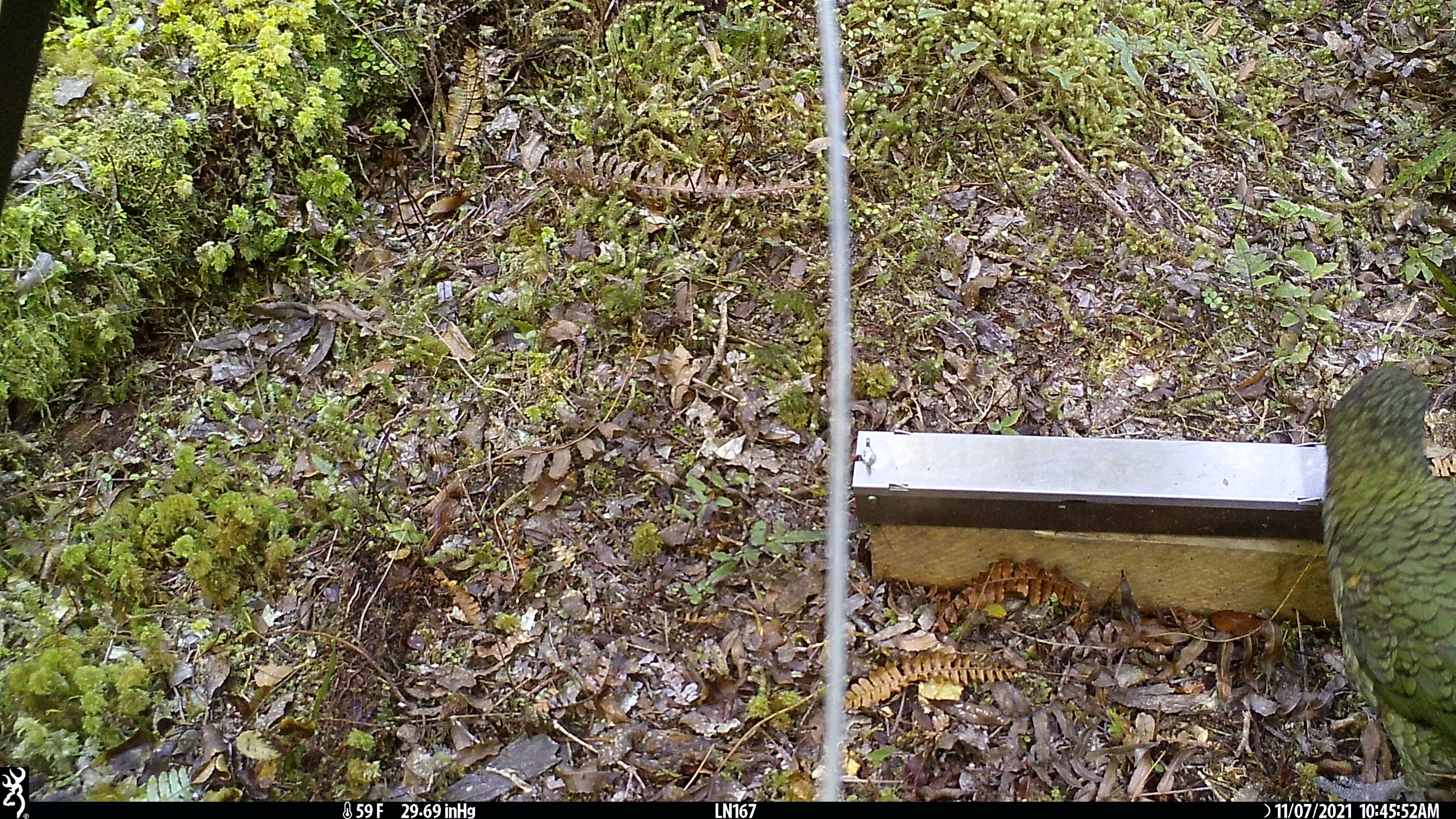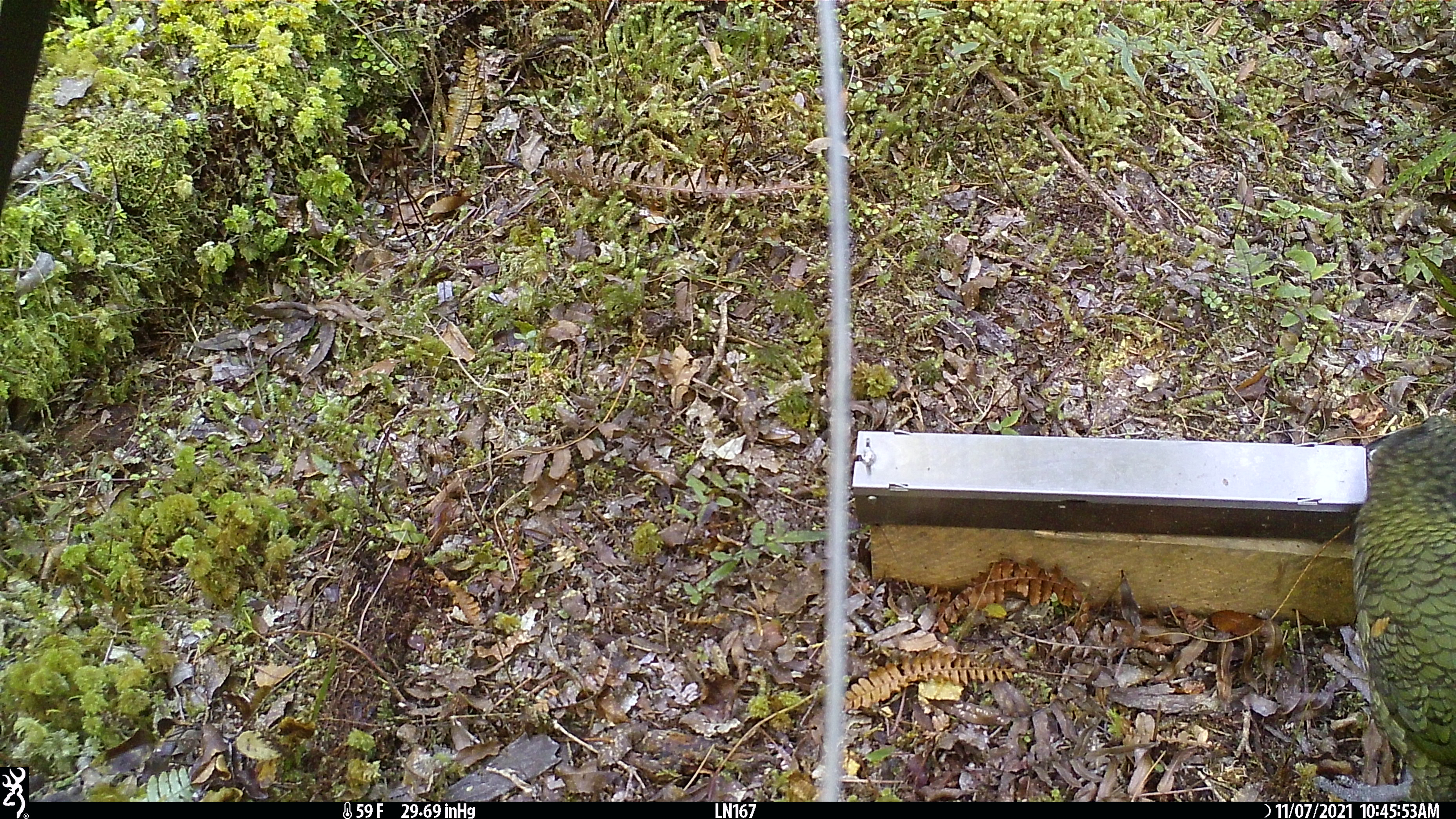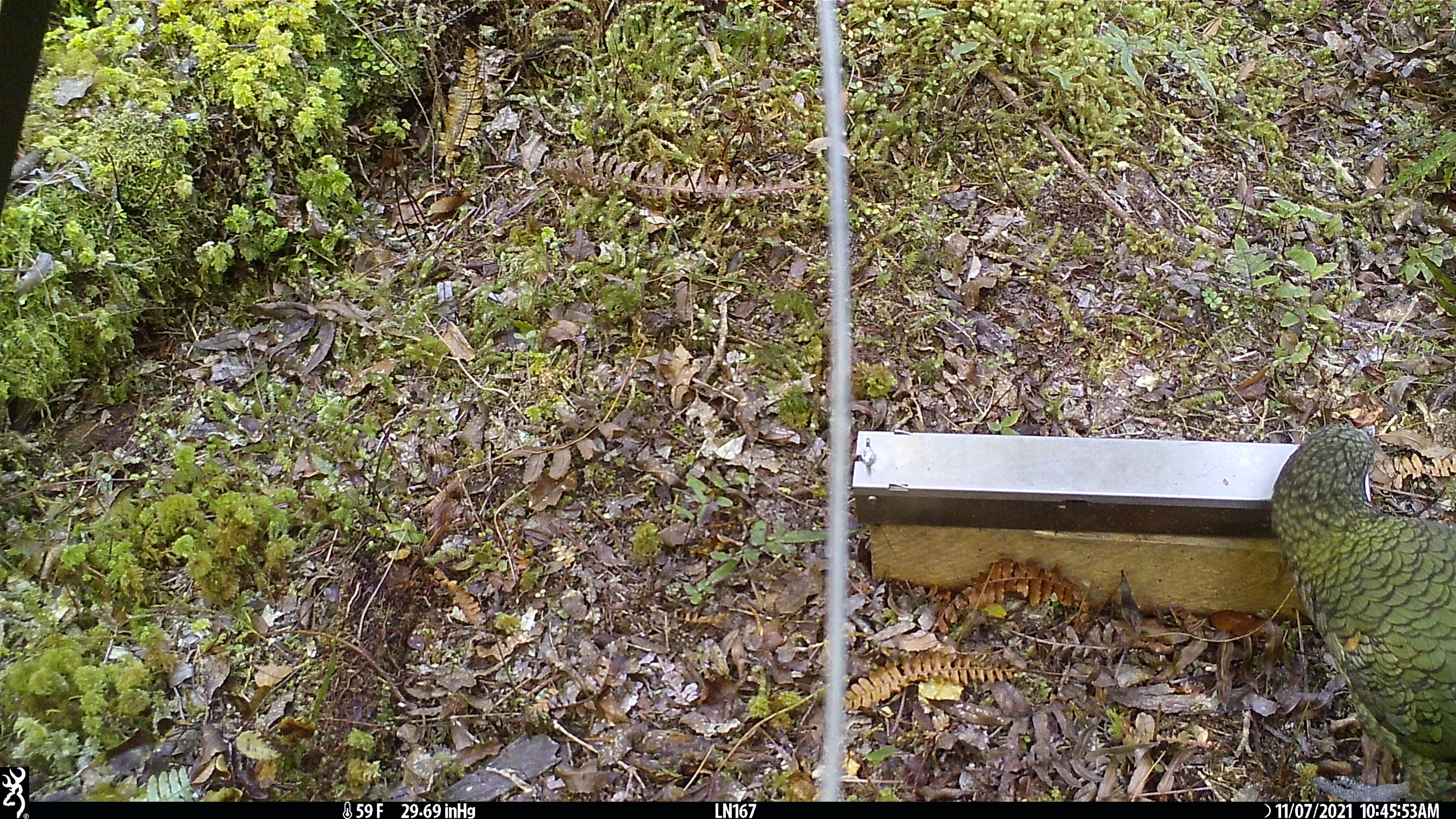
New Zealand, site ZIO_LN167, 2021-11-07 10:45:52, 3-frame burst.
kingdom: Animalia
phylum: Chordata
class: Aves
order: Psittaciformes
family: Strigopidae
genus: Nestor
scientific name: Nestor notabilis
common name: kea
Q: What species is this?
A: Kea (Nestor notabilis).